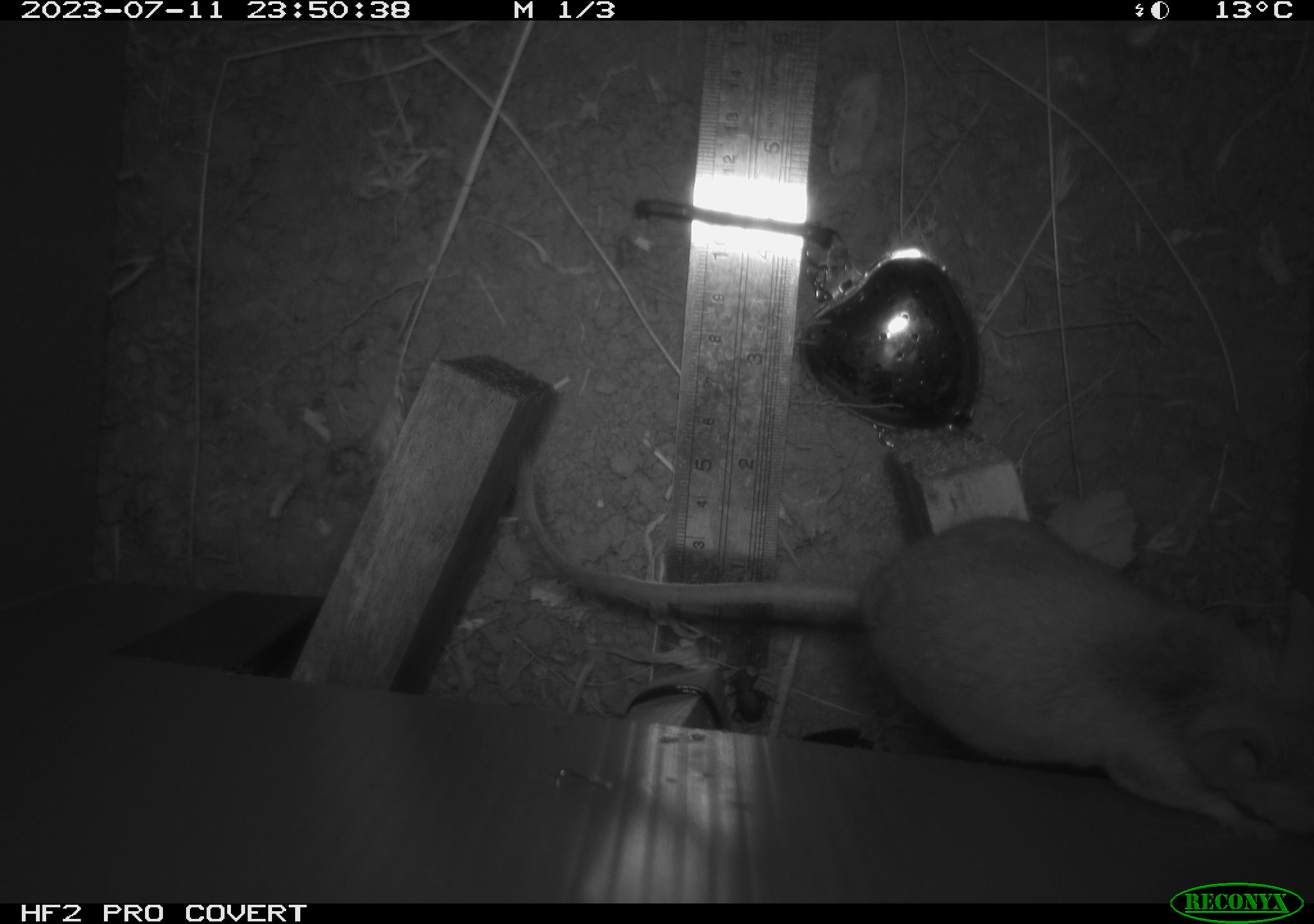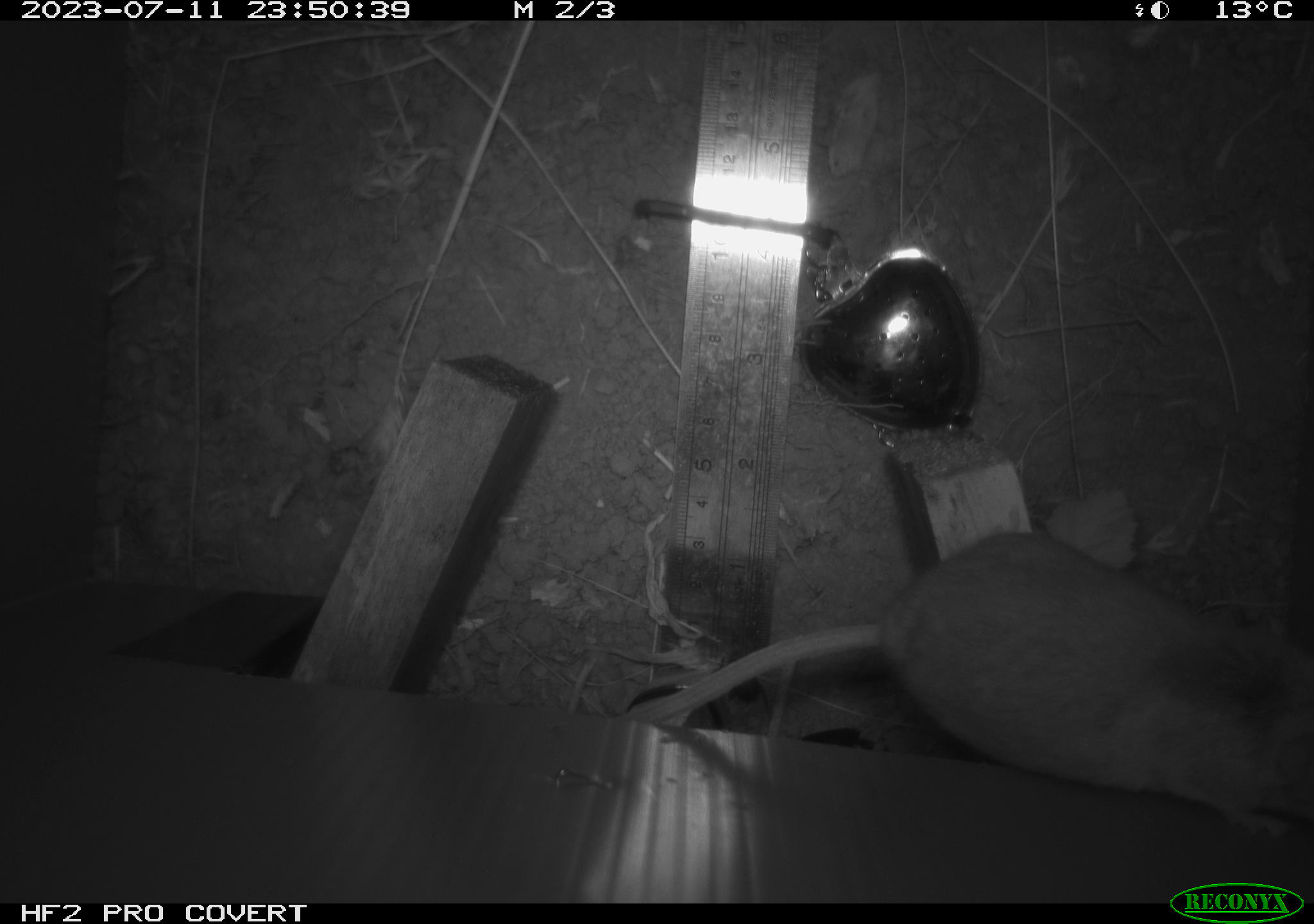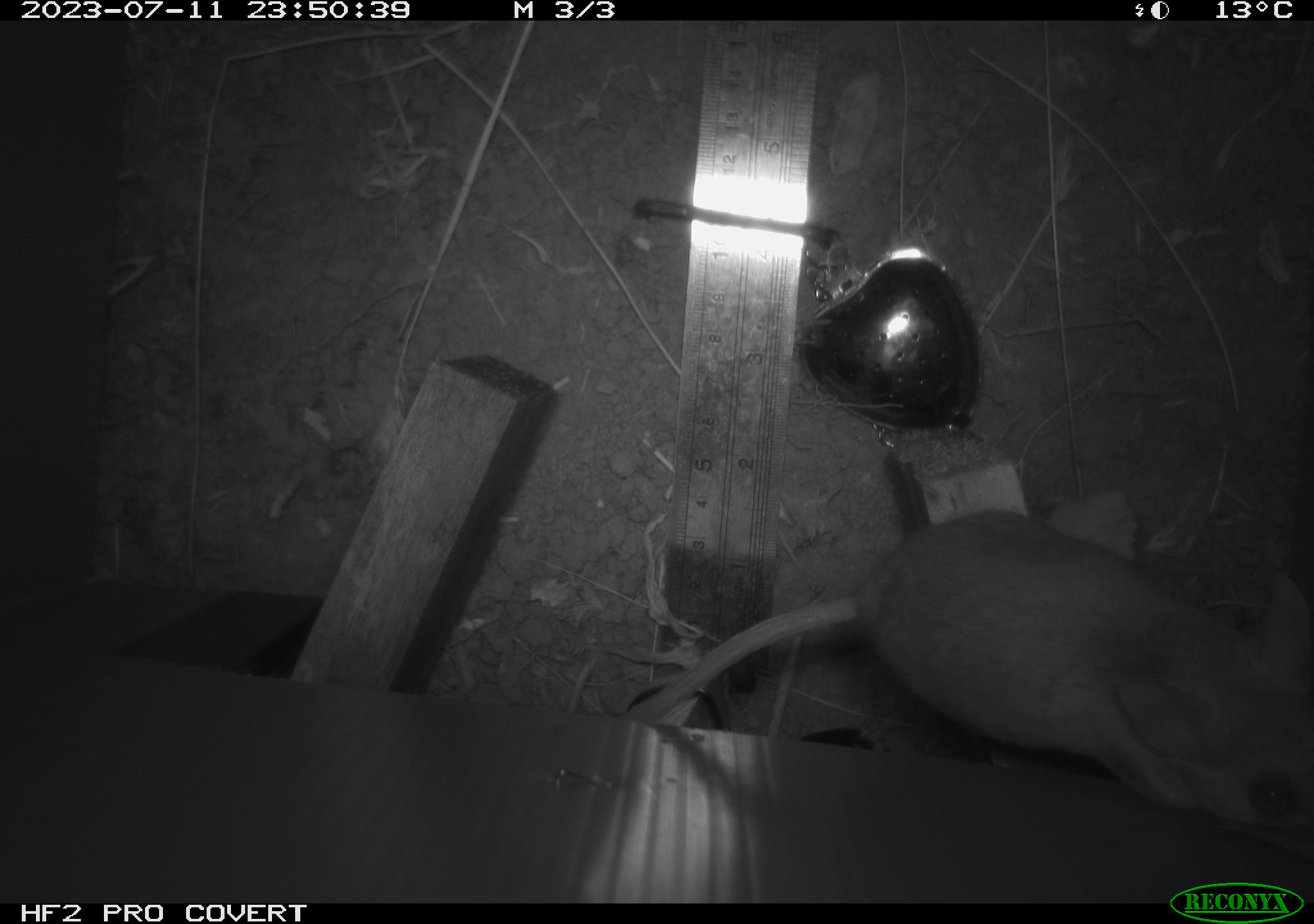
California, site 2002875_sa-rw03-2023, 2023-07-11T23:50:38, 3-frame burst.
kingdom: Animalia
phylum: Chordata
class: Mammalia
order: Rodentia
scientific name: Rodentia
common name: mouse species